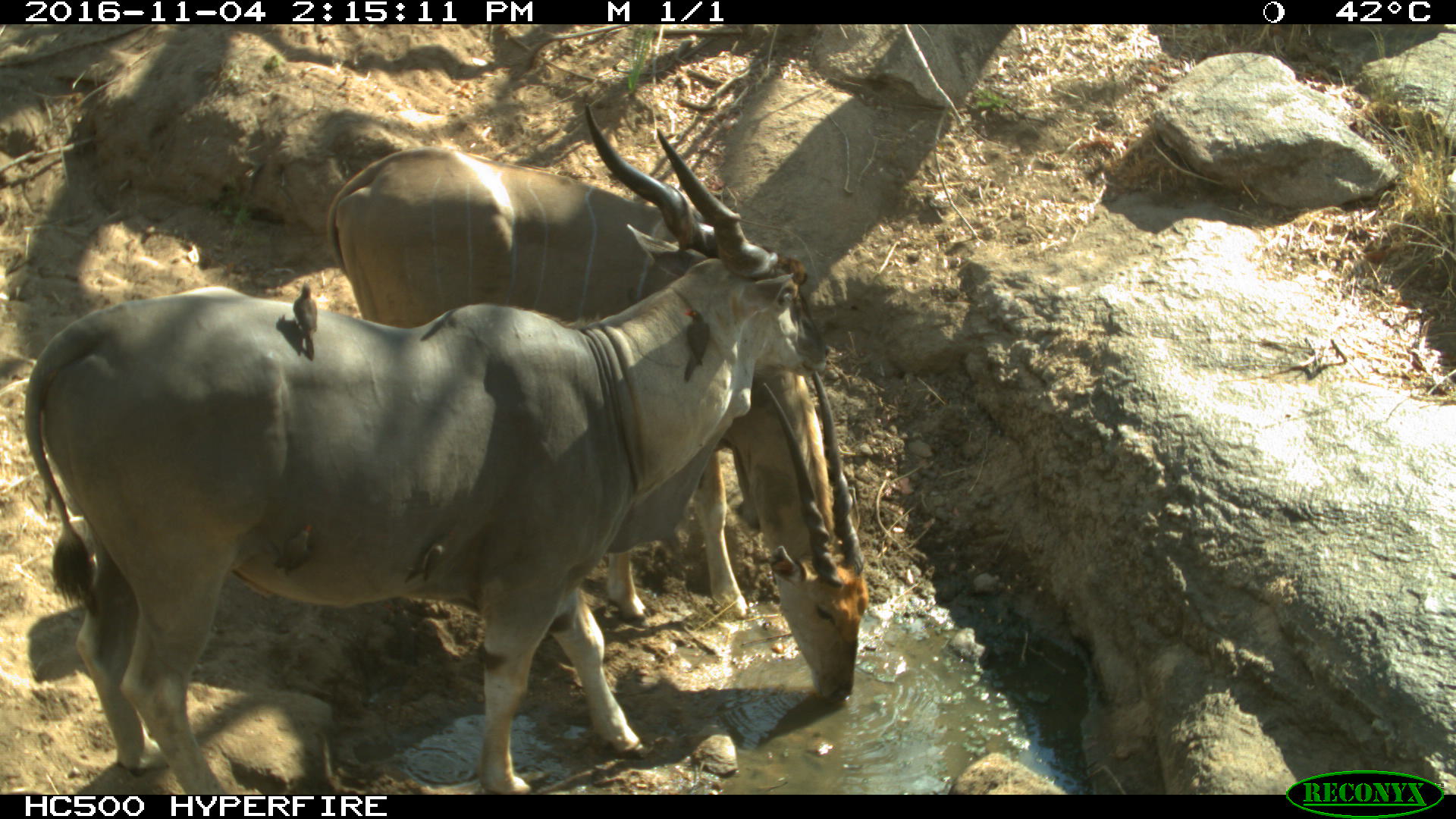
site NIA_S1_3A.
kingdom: Animalia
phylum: Chordata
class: Aves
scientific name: Aves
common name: bird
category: birdother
Birdother (bird) (Aves), count 2. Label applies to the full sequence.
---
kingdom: Animalia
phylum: Chordata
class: Mammalia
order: Artiodactyla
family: Bovidae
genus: Tragelaphus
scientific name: Tragelaphus oryx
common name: eland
Eland (Tragelaphus oryx), count 2. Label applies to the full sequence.